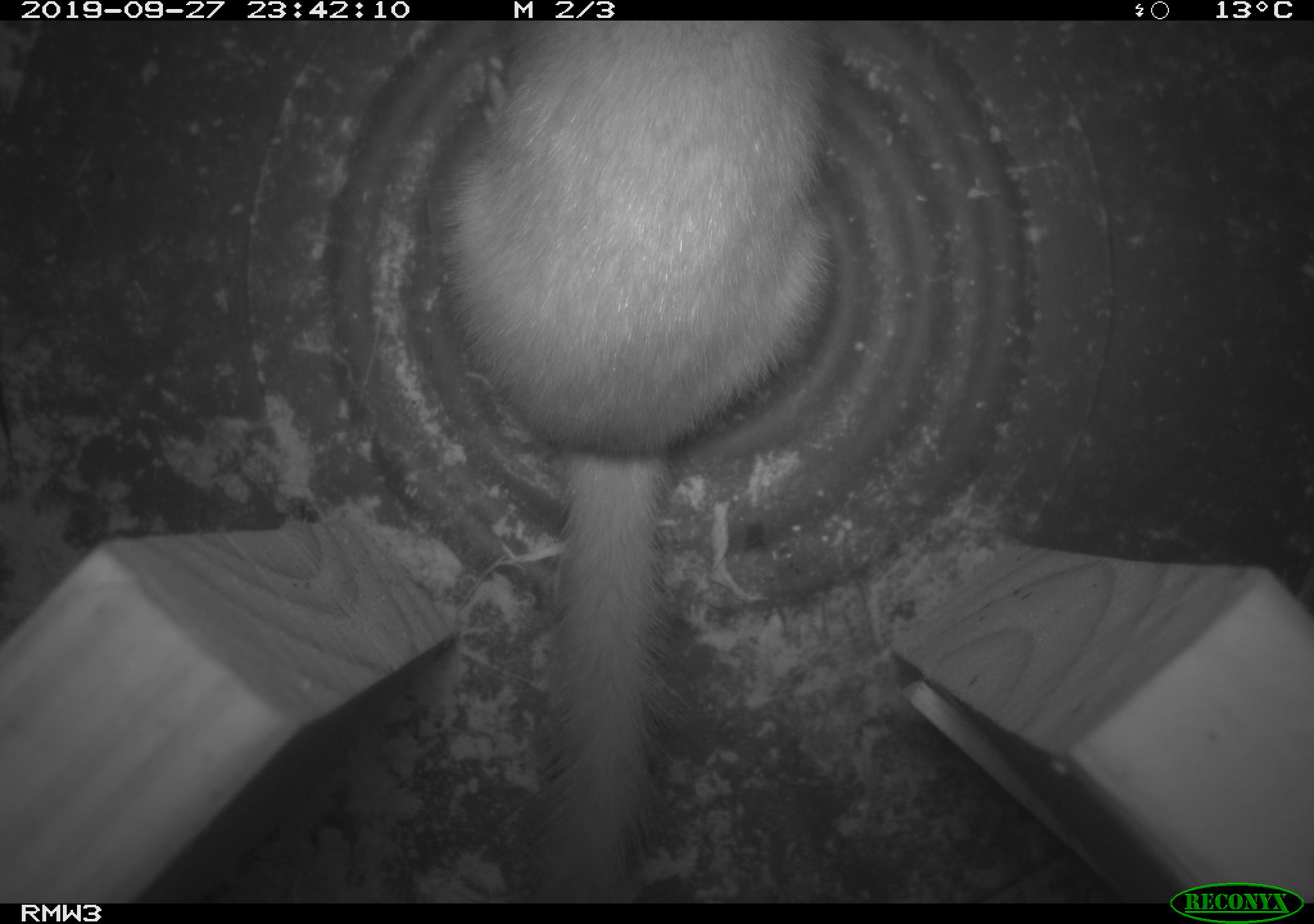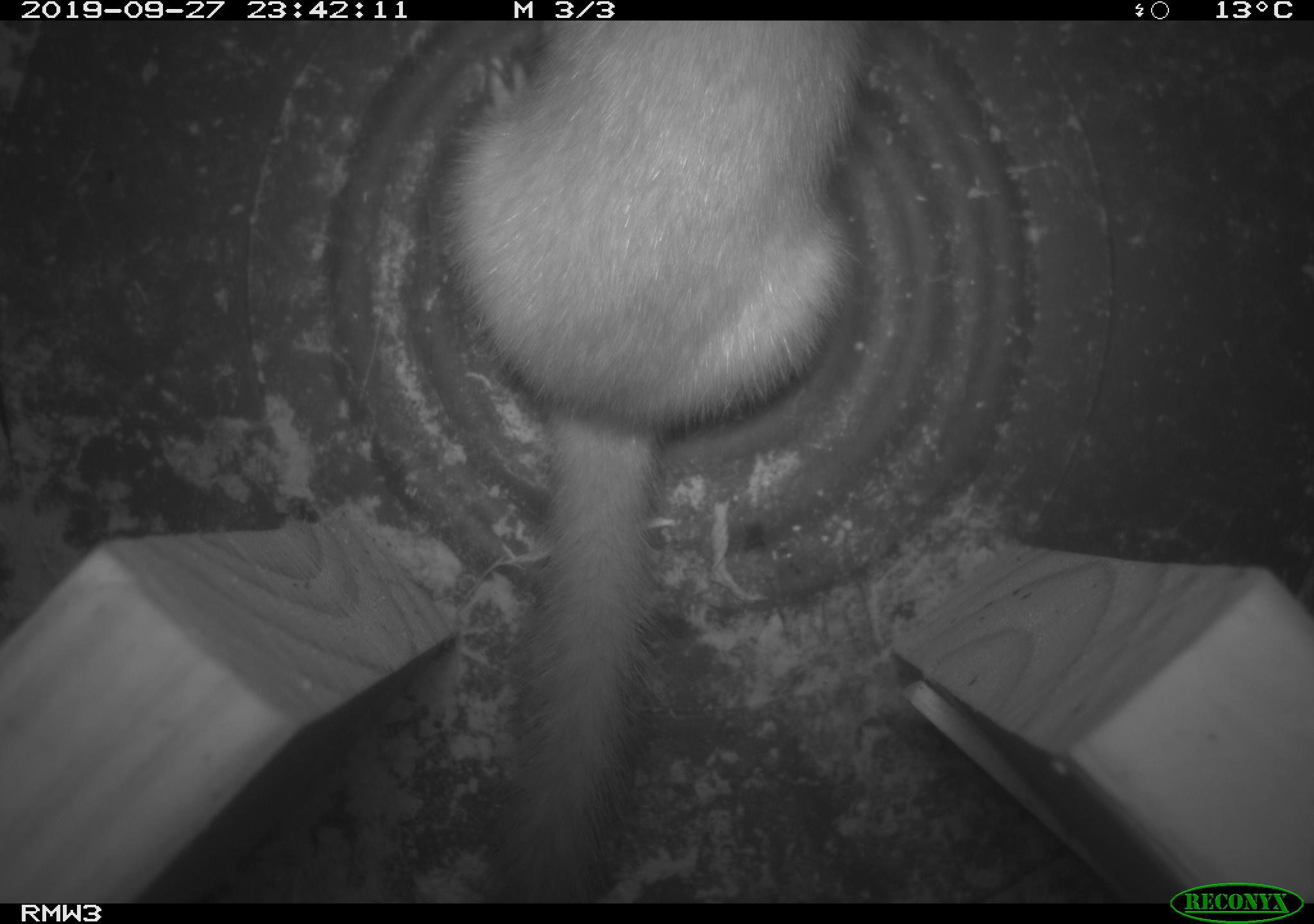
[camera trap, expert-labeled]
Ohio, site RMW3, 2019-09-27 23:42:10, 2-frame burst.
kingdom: Animalia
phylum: Chordata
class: Mammalia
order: Carnivora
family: Mustelidae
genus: Neogale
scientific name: Neogale frenata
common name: long-tailed weasel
Long-tailed weasel (Neogale frenata).